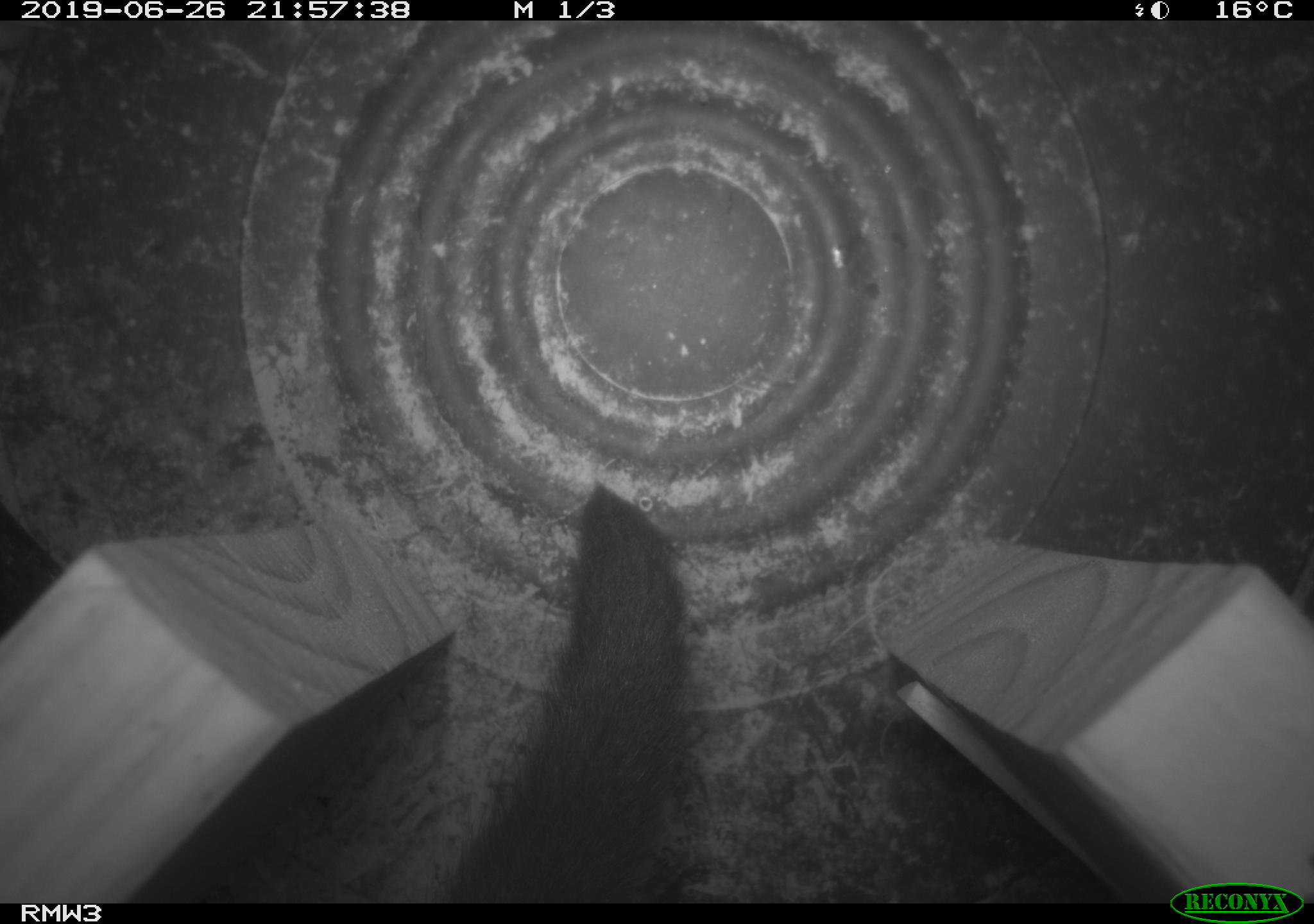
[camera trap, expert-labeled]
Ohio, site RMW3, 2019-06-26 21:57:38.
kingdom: Animalia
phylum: Chordata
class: Mammalia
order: Carnivora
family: Mustelidae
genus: Neogale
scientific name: Neogale vison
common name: american mink